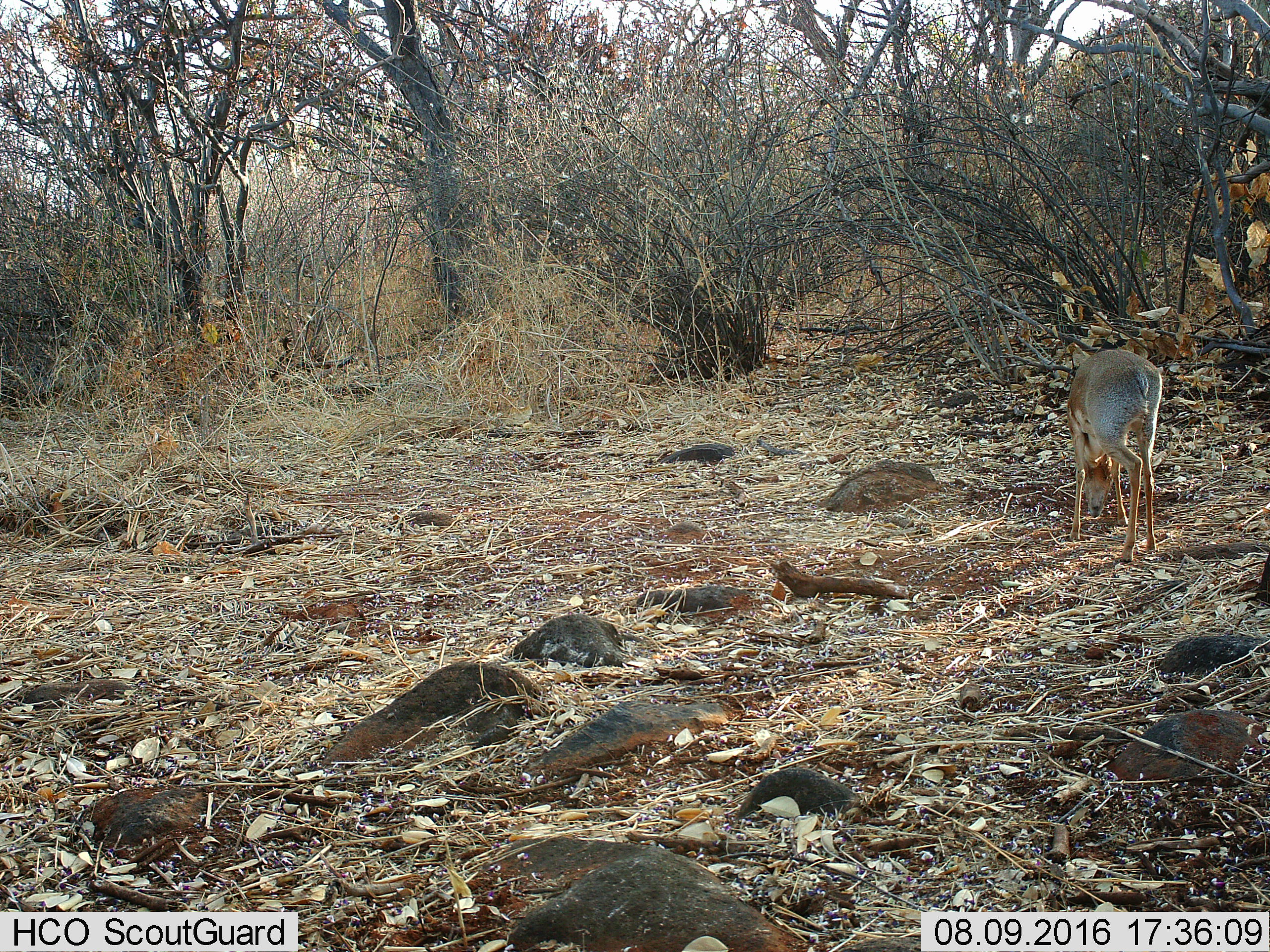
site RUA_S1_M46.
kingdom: Animalia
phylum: Chordata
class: Mammalia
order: Artiodactyla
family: Bovidae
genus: Madoqua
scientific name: Madoqua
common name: dik-dik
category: dikdik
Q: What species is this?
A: Dikdik (dik-dik) (Madoqua).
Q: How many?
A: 1.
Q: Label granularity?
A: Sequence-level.